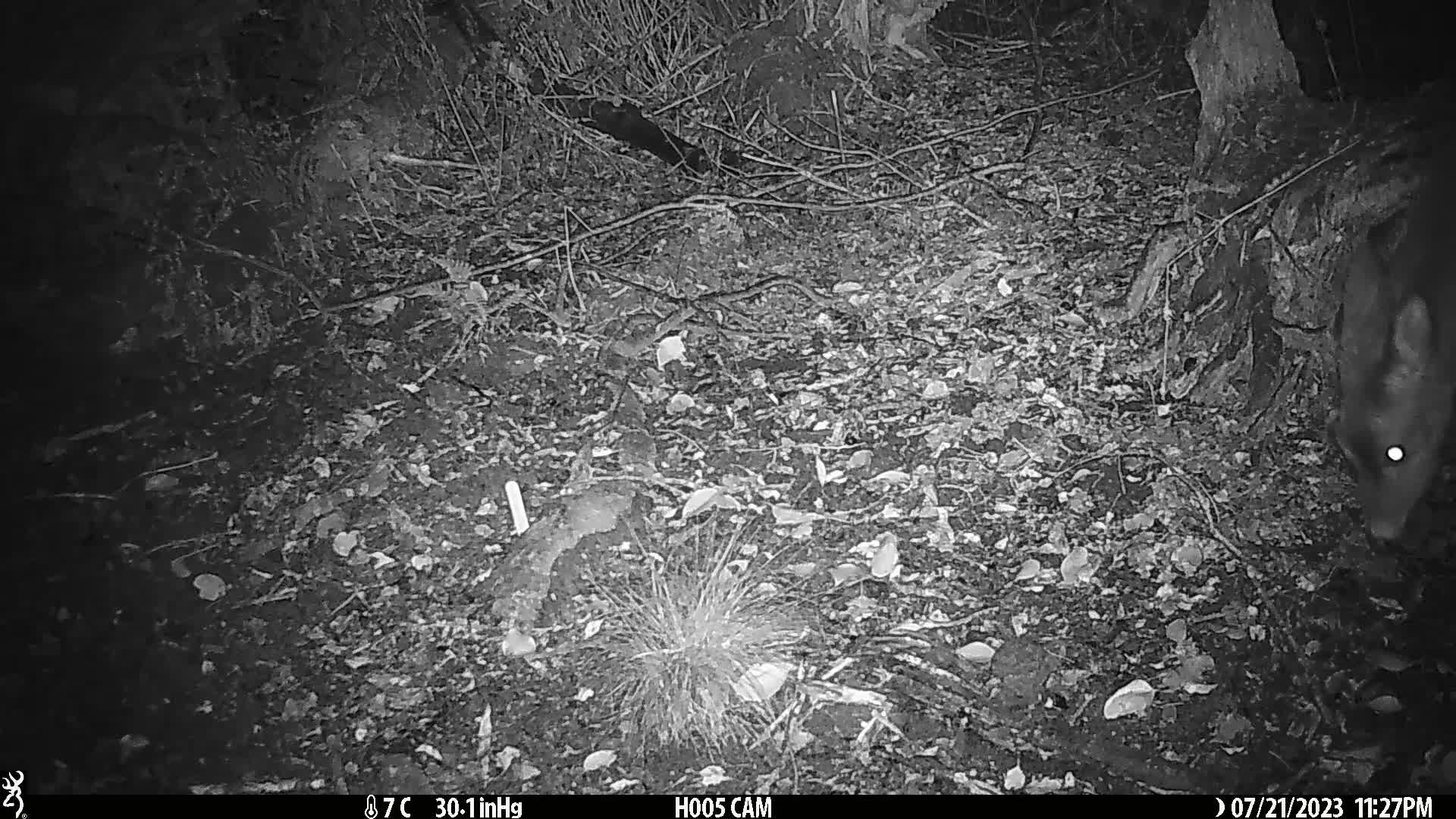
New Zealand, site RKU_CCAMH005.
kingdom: Animalia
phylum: Chordata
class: Mammalia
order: Artiodactyla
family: Cervidae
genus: Odocoileus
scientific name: Odocoileus virginianus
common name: white-tailed deer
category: white tailed deer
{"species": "white tailed deer (white-tailed deer) (Odocoileus virginianus)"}